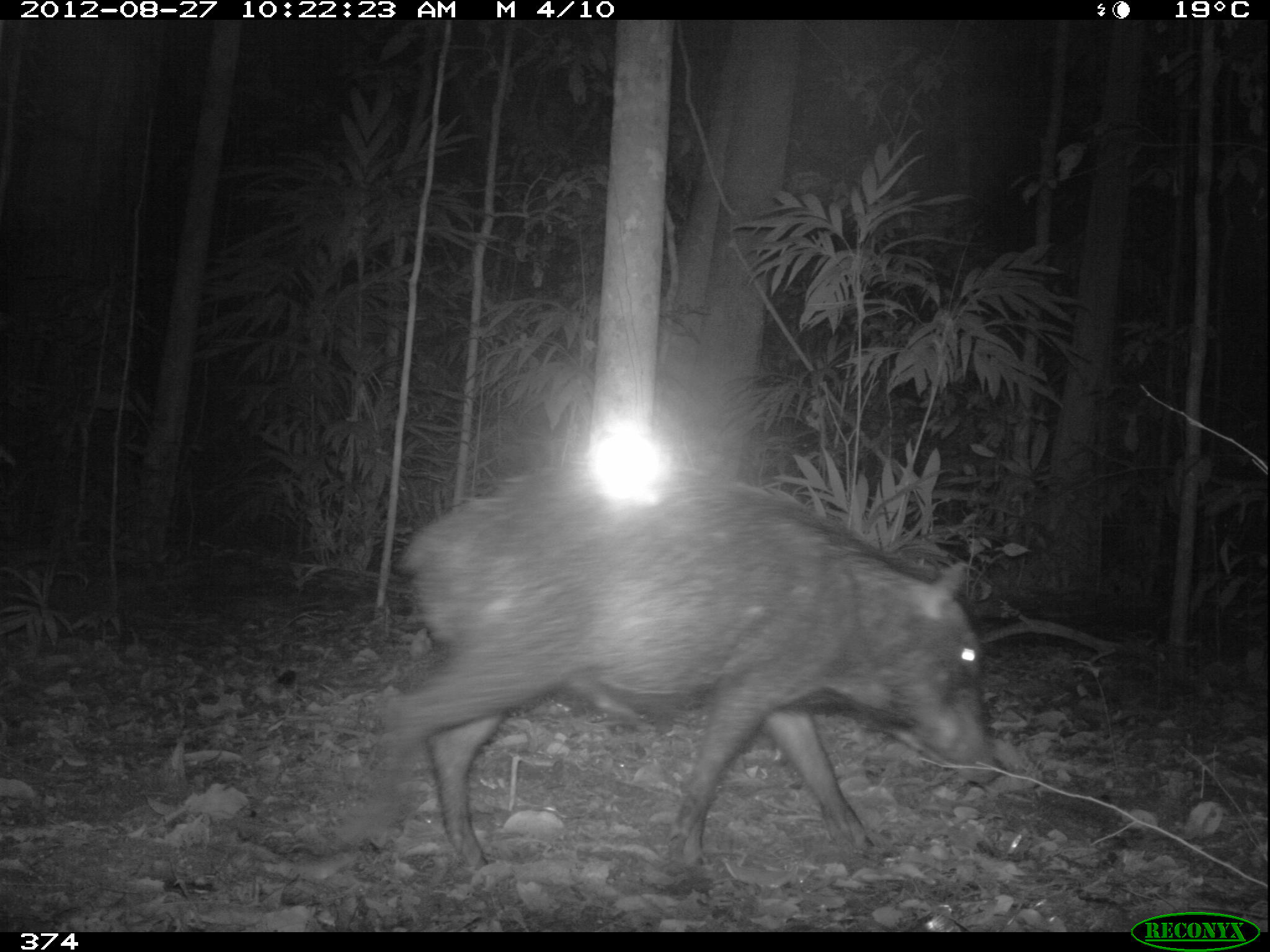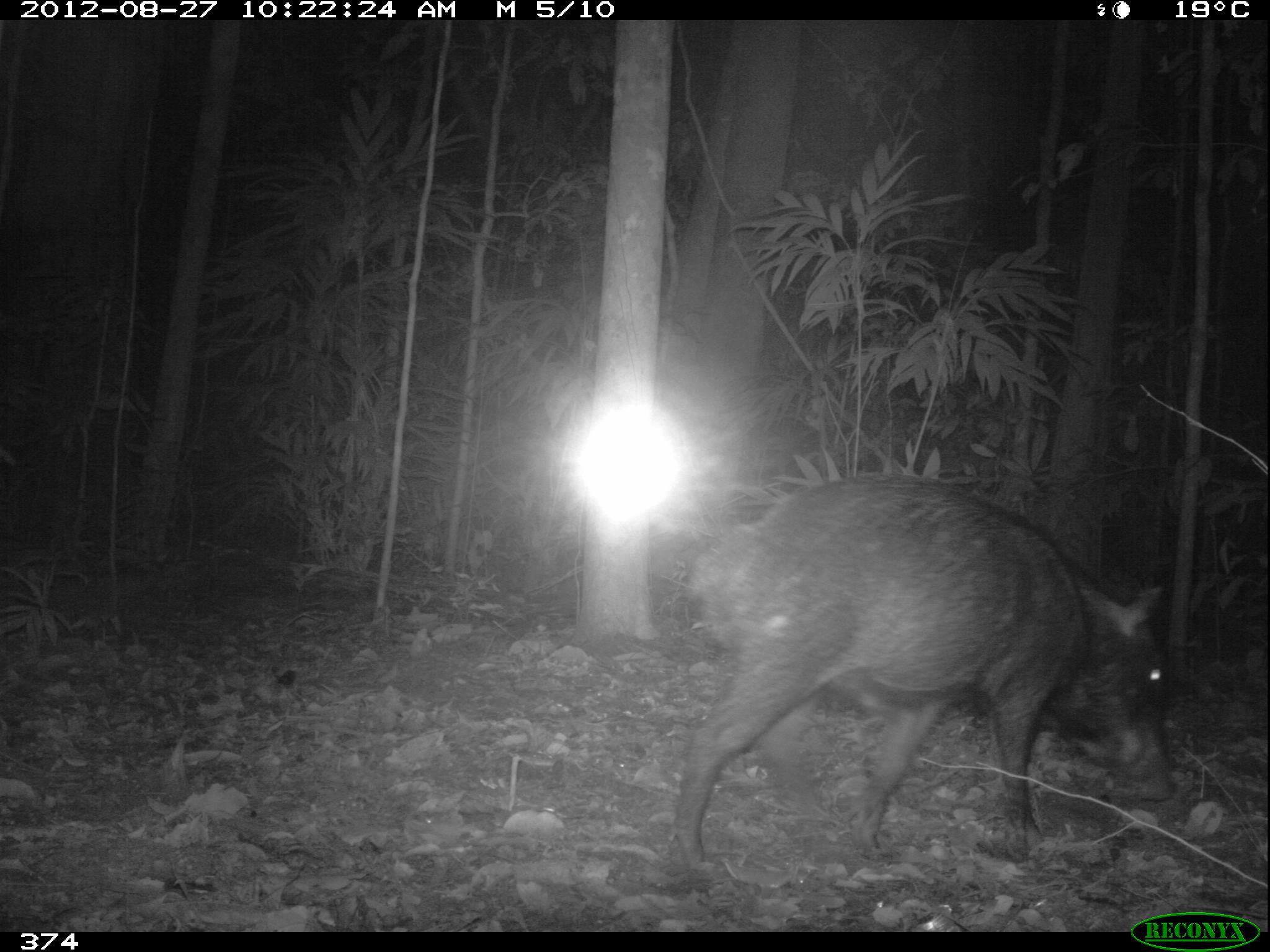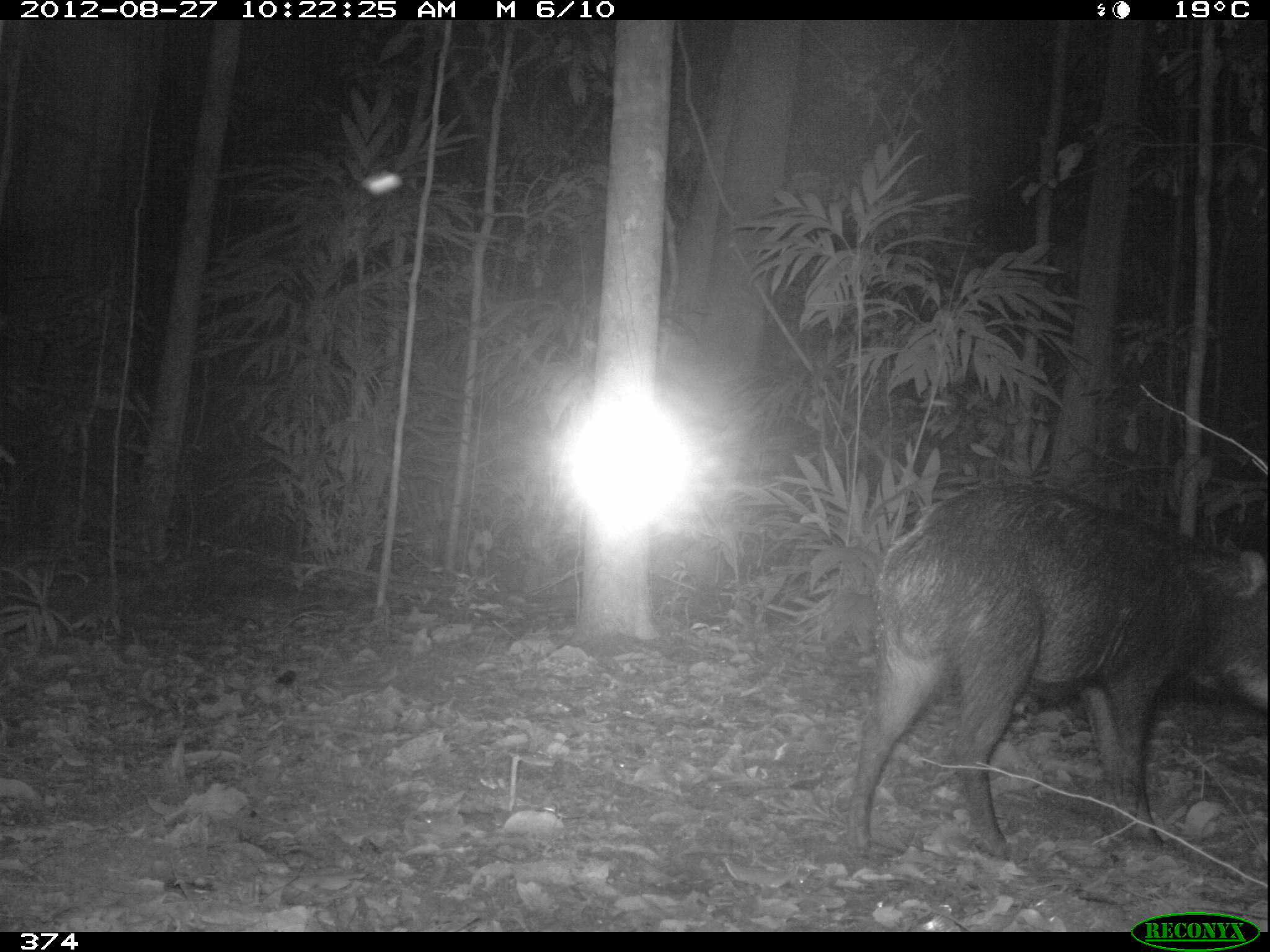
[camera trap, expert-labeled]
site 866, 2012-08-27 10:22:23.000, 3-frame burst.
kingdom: Animalia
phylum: Chordata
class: Mammalia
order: Artiodactyla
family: Tayassuidae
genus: Tayassu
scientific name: Tayassu pecari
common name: white-lipped peccary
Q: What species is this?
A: Tayassu pecari (white-lipped peccary).